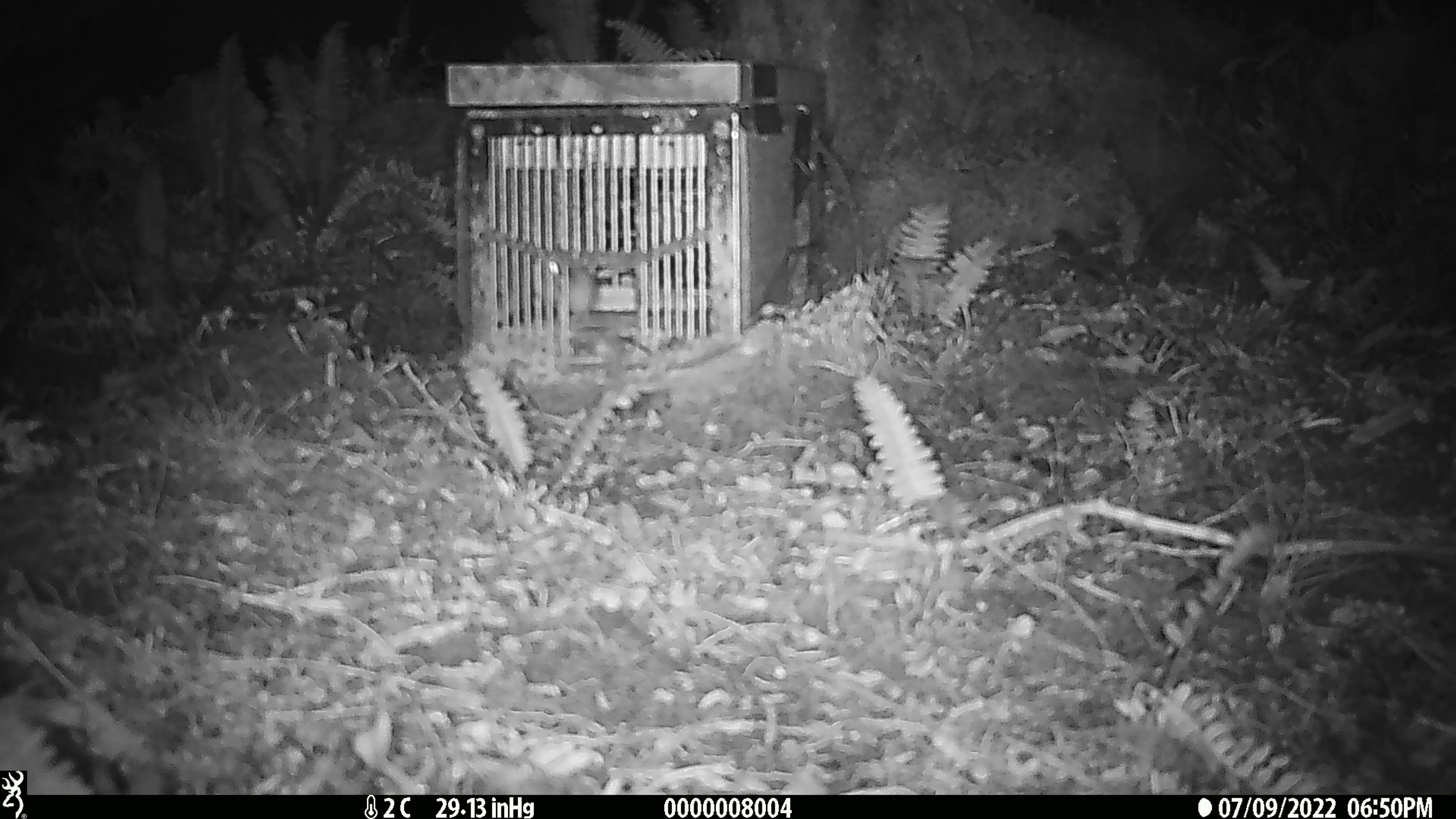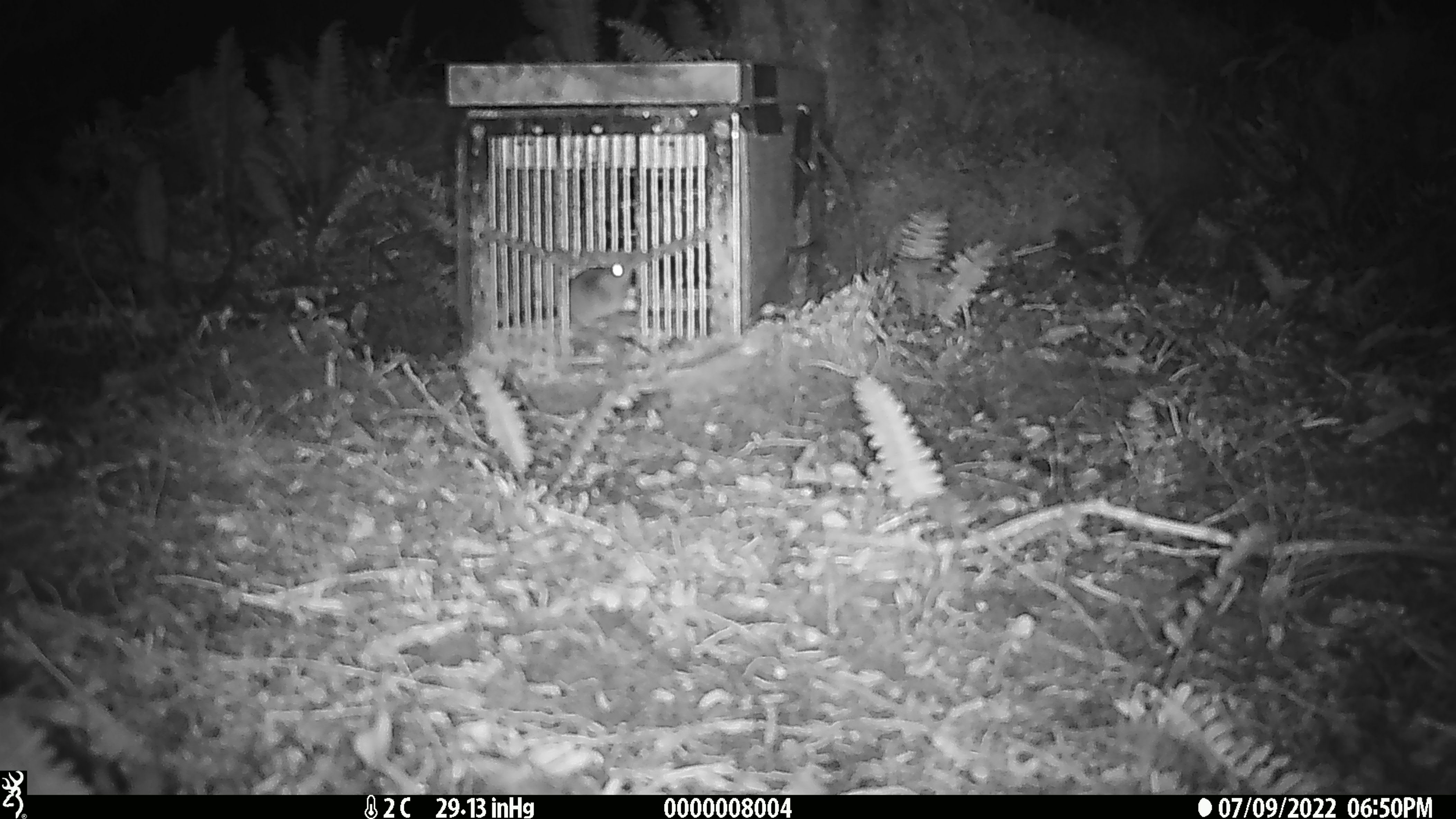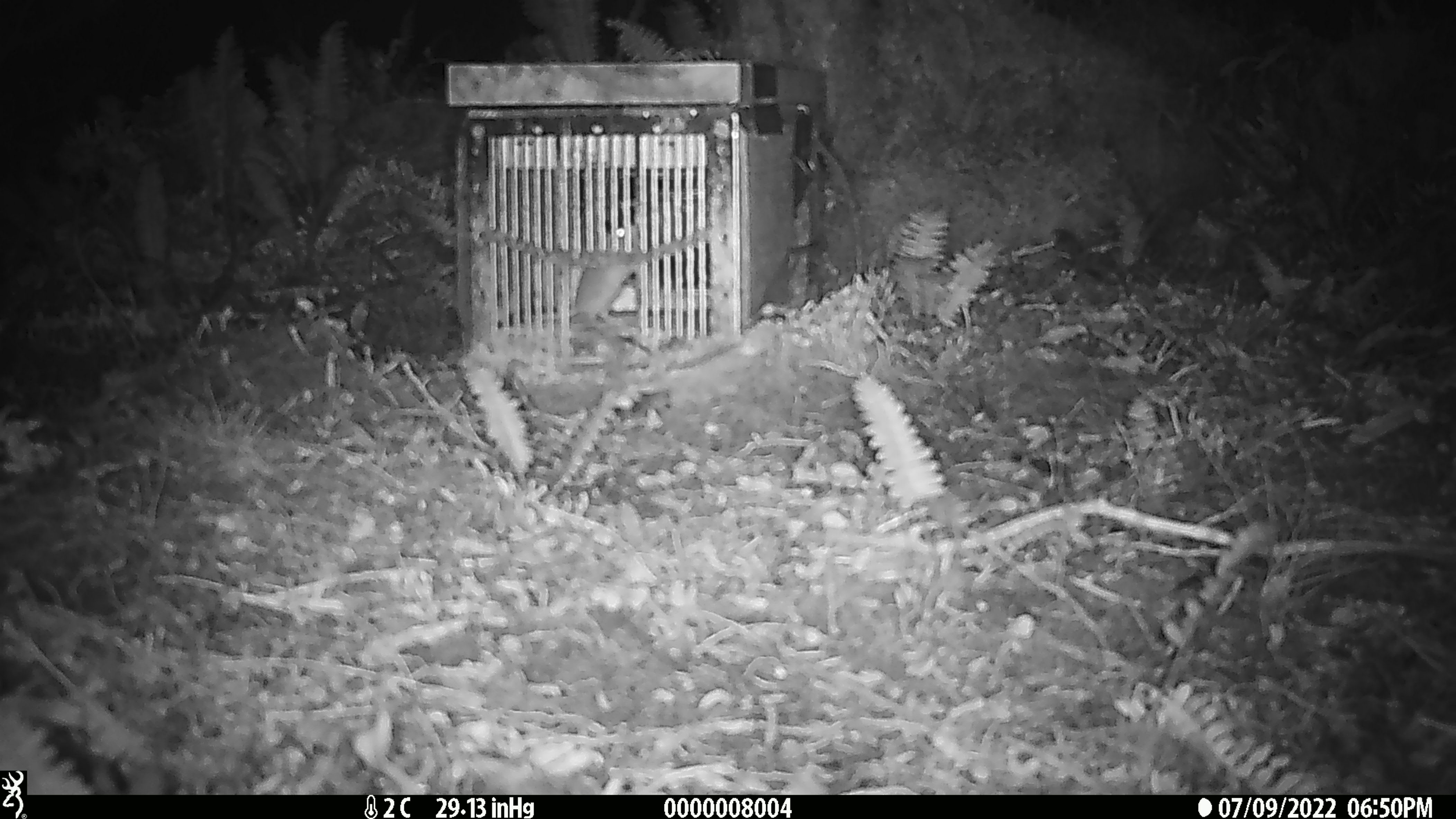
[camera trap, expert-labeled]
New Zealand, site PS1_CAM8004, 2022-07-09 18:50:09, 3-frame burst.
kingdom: Animalia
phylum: Chordata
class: Mammalia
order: Rodentia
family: Muridae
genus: Mus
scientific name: Mus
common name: mouse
Mouse (Mus).